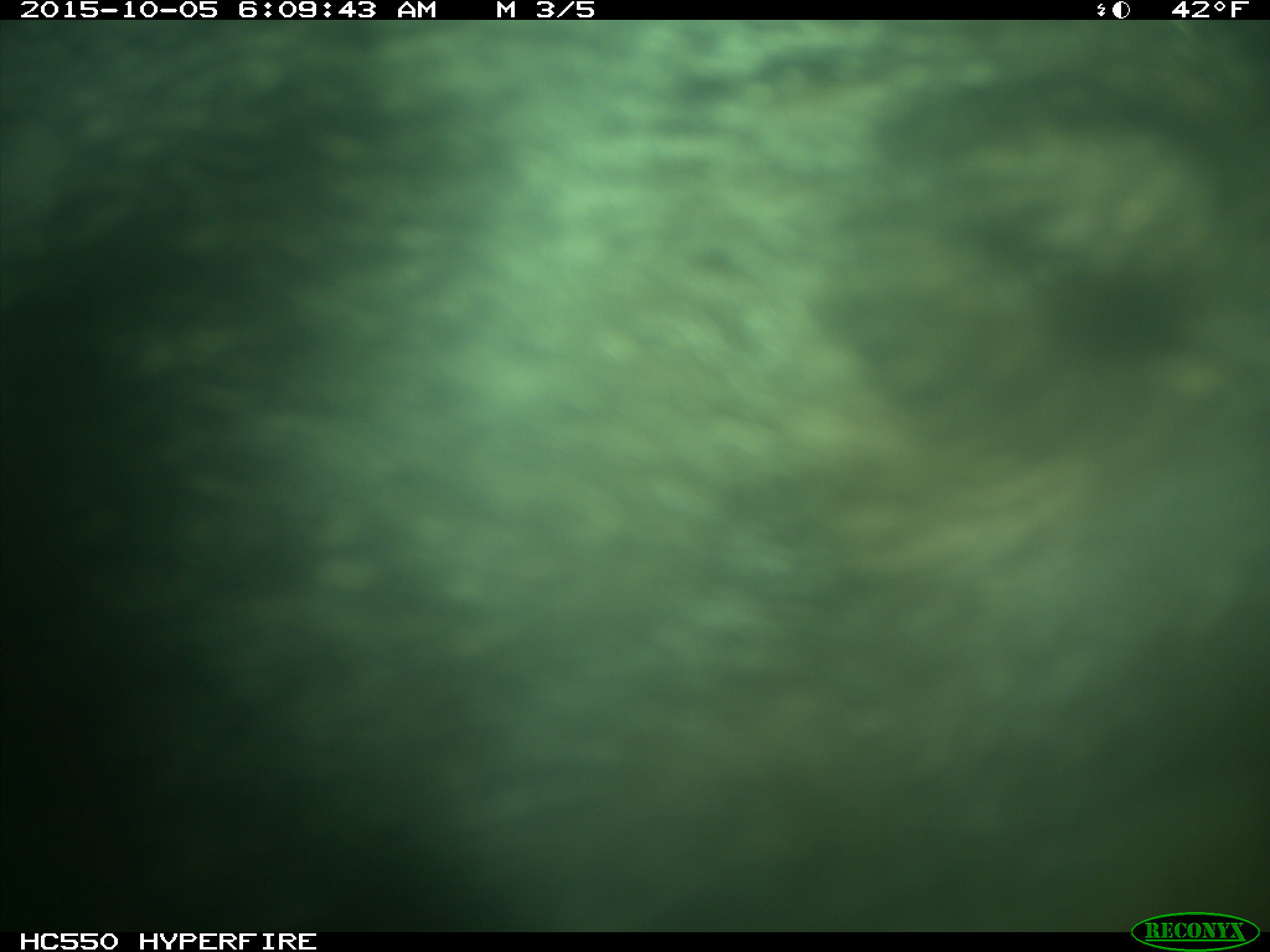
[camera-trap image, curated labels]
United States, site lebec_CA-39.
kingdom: Animalia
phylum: Chordata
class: Mammalia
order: Carnivora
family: Ursidae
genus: Ursus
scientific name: Ursus americanus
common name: american black bear